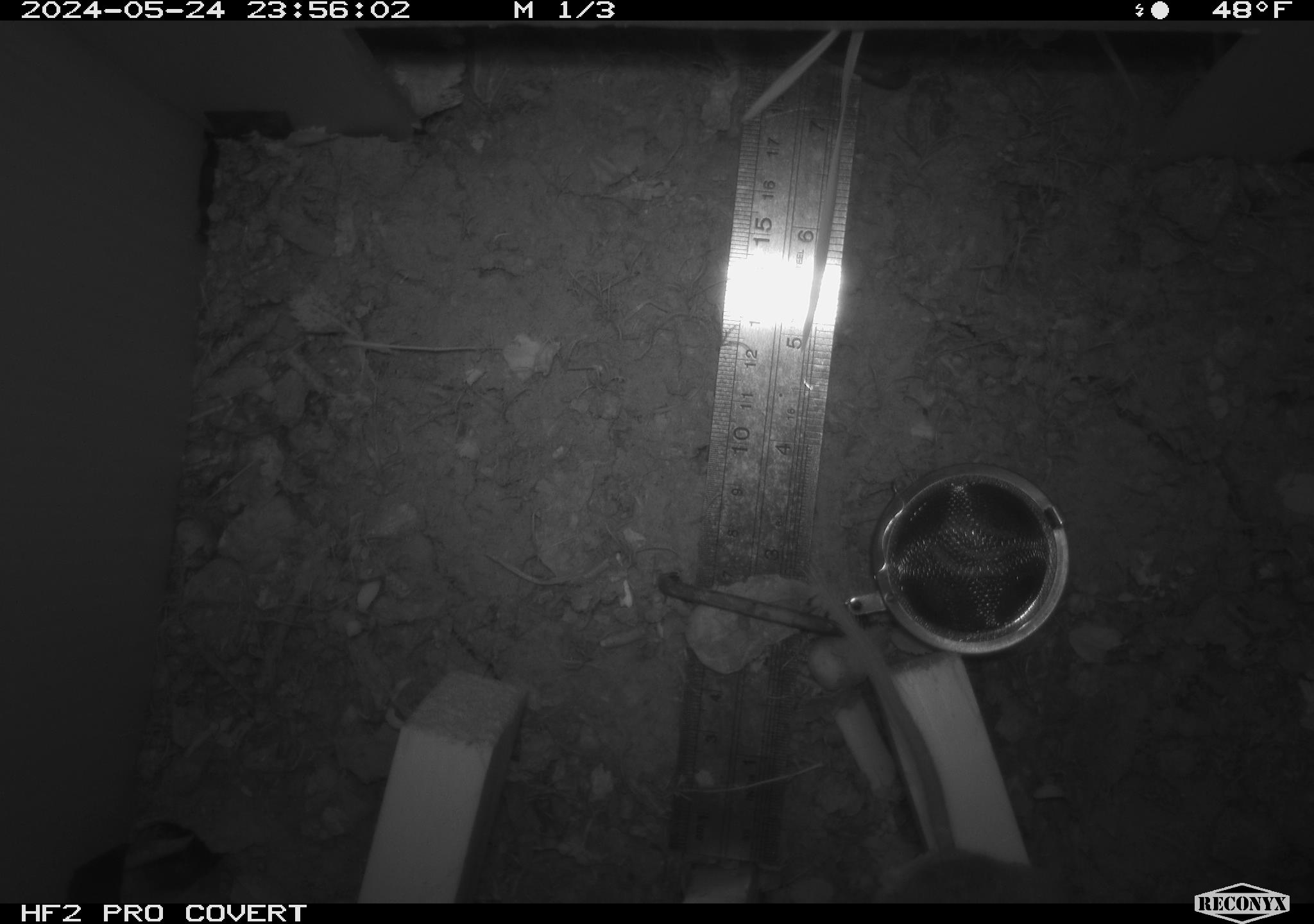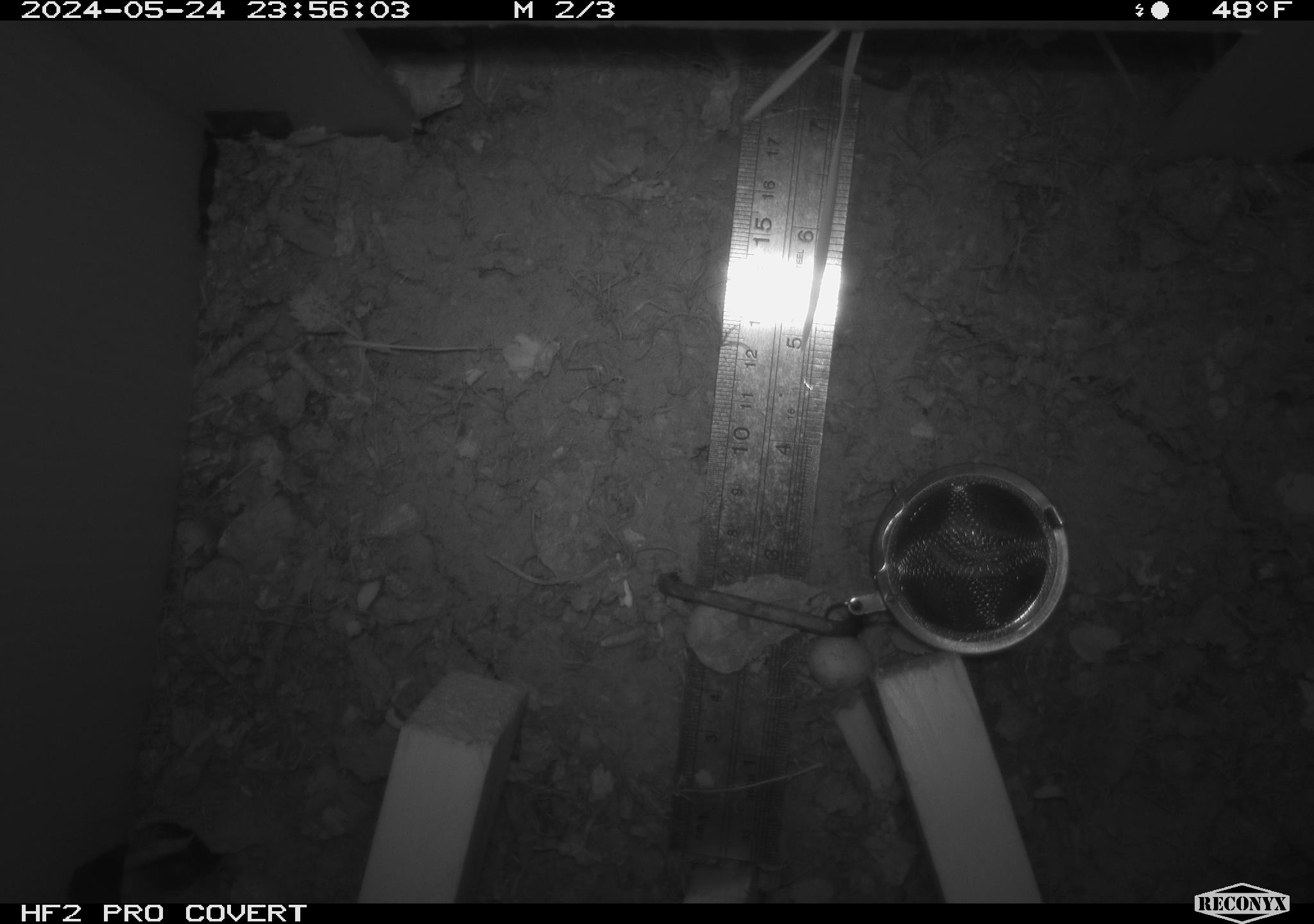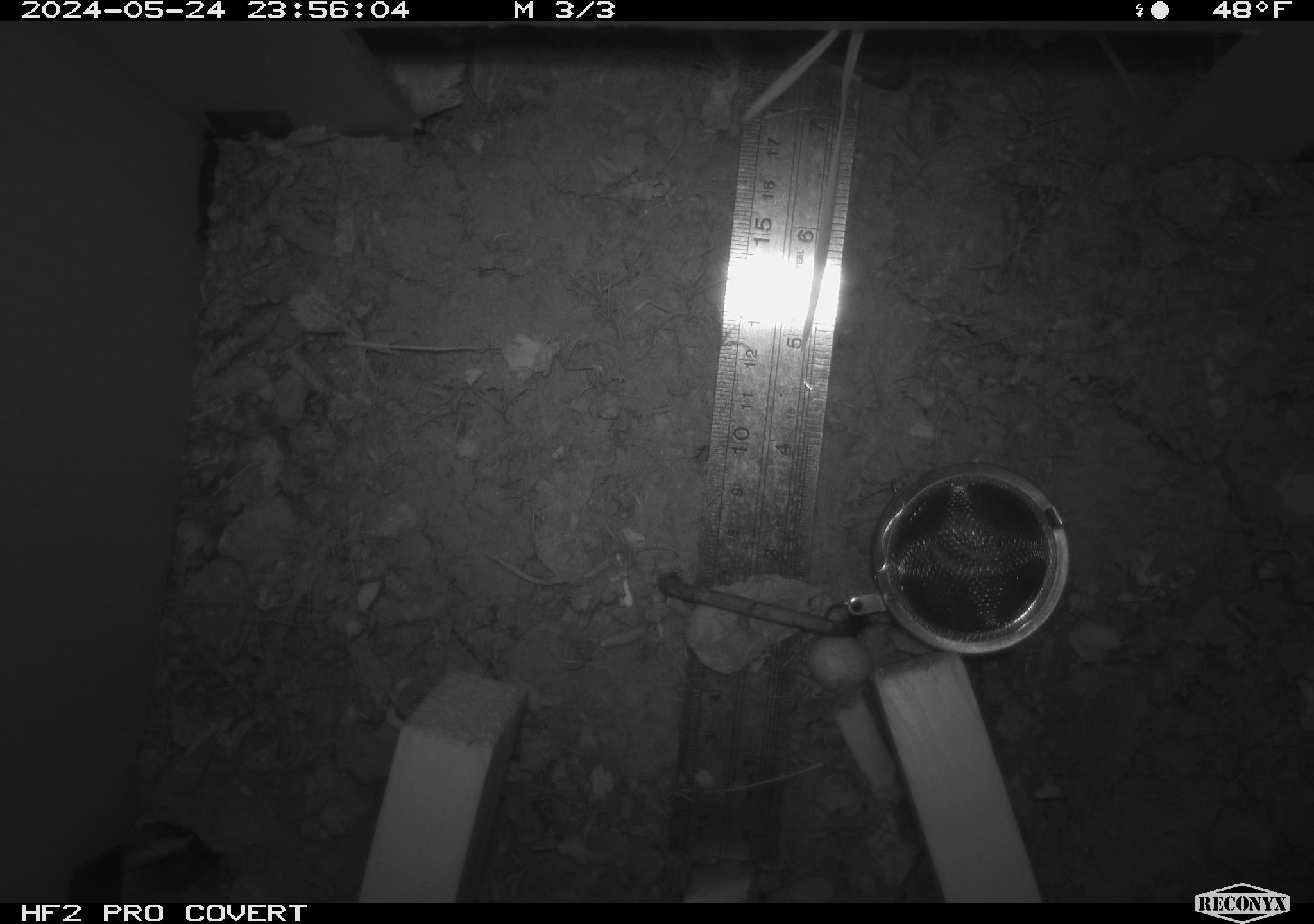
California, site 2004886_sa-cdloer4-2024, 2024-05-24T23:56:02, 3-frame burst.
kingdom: Animalia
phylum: Chordata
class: Mammalia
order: Rodentia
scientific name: Rodentia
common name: rodent